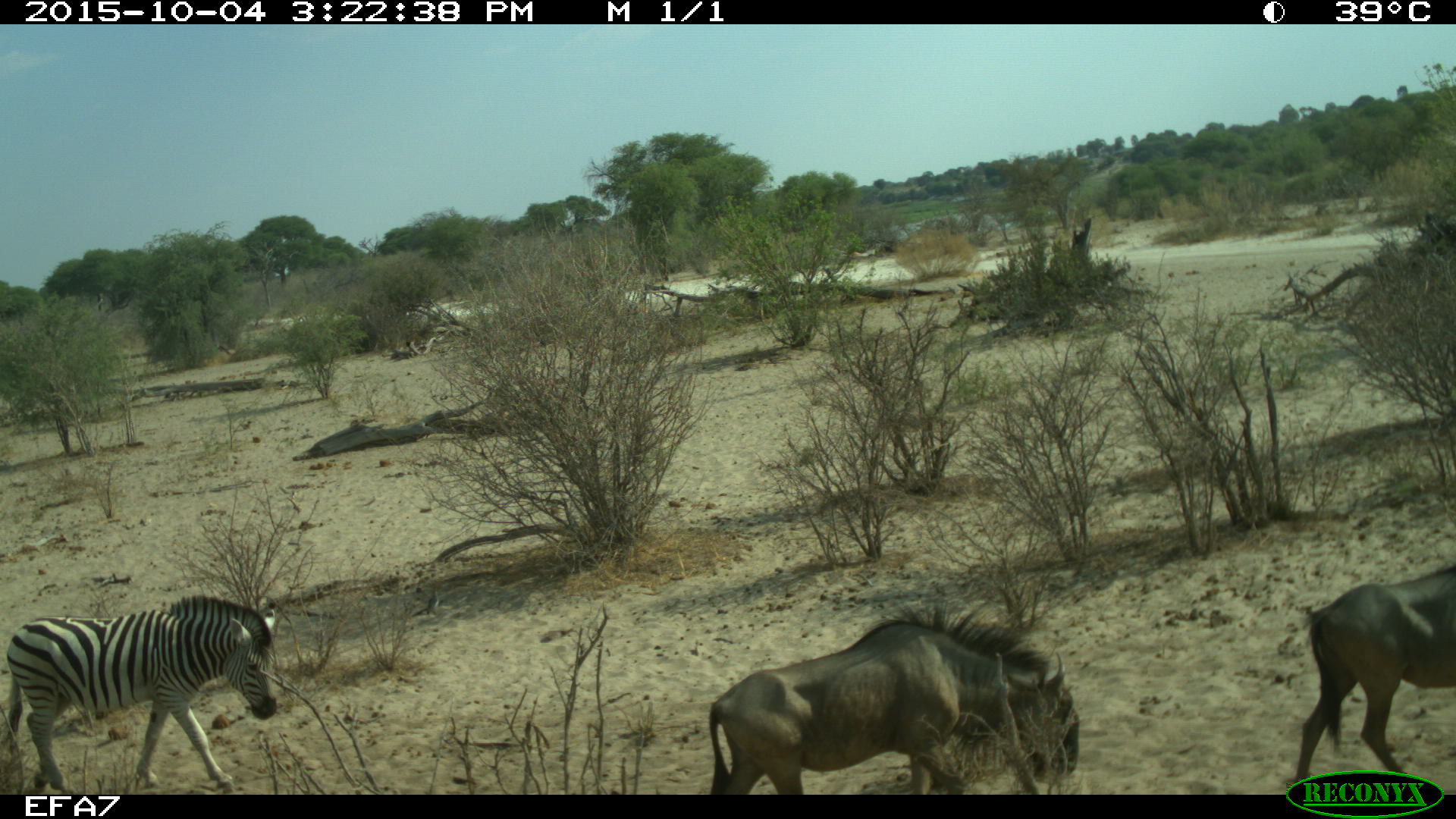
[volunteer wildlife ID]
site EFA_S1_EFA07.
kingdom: Animalia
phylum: Chordata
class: Mammalia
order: Artiodactyla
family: Bovidae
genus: Connochaetes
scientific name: Connochaetes taurinus taurinus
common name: blue wildebeest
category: wildebeestblue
Wildebeestblue (blue wildebeest) (Connochaetes taurinus taurinus), count 2. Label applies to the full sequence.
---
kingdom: Animalia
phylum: Chordata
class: Mammalia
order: Perissodactyla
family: Equidae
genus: Equus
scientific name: Equus quagga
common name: plains zebra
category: zebraplains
Zebraplains (plains zebra) (Equus quagga), count 1. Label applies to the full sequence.